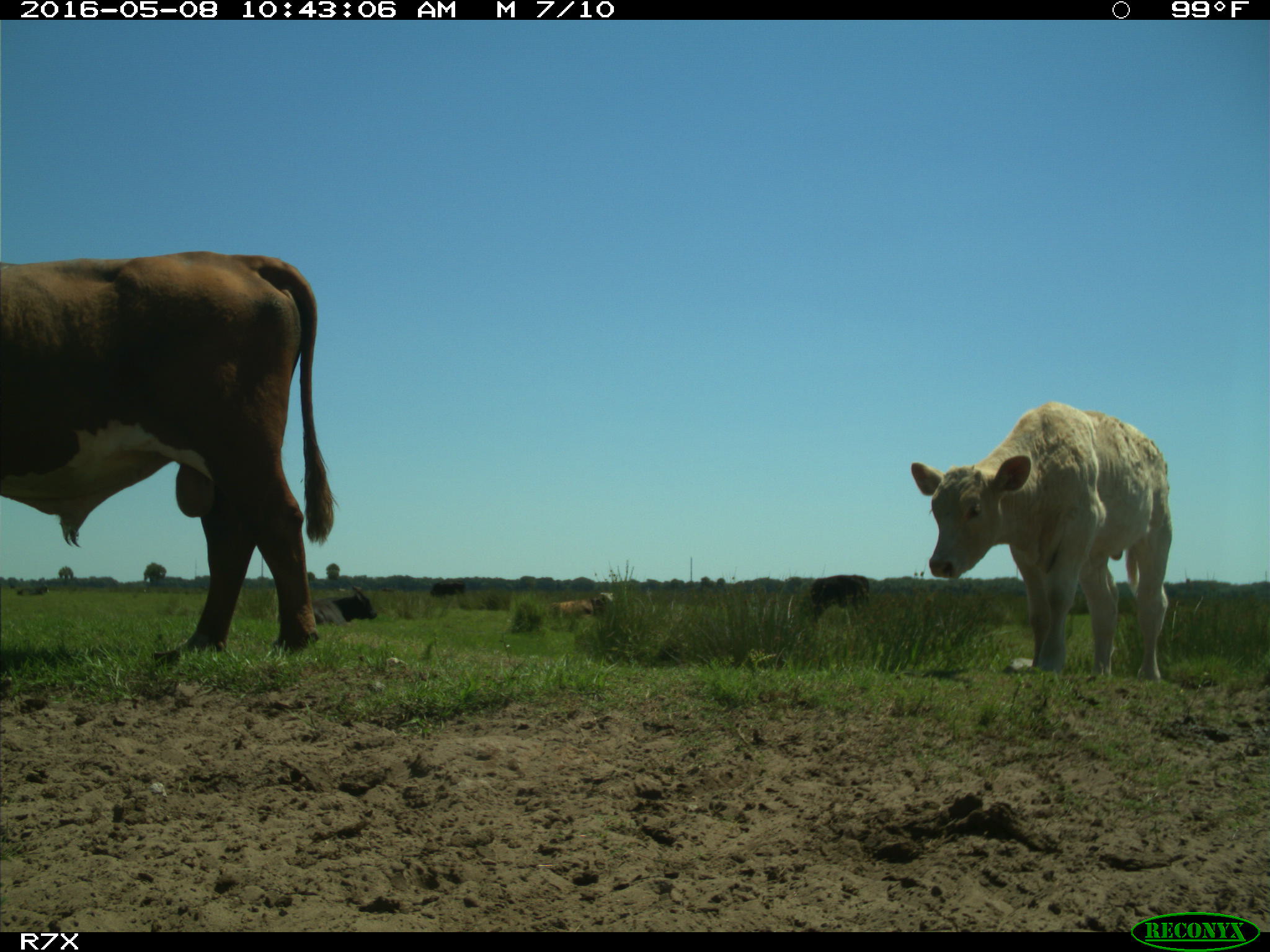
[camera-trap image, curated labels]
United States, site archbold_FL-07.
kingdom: Animalia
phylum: Chordata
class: Mammalia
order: Artiodactyla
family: Bovidae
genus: Bos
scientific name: Bos taurus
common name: domestic cow